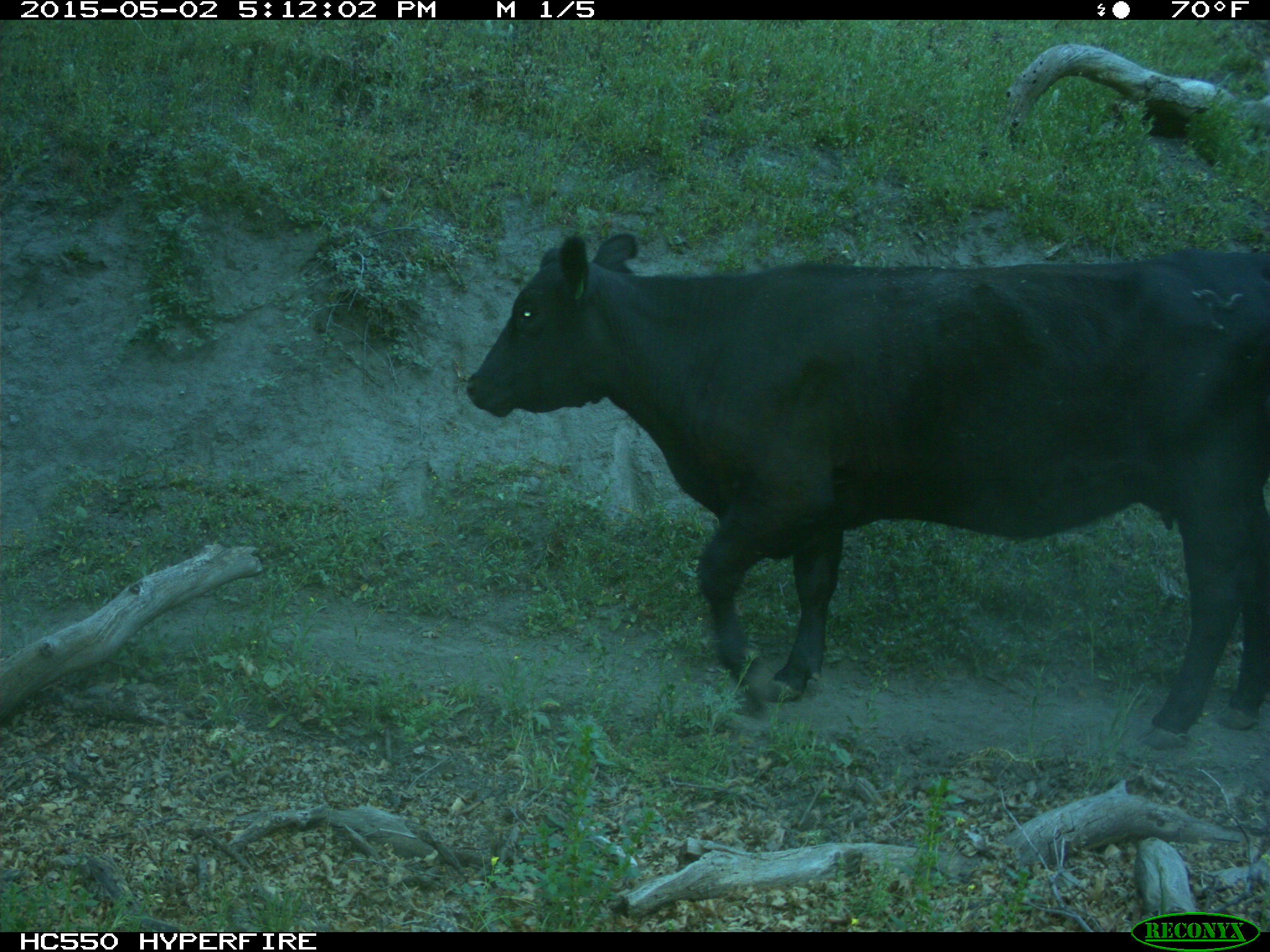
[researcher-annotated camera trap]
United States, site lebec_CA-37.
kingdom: Animalia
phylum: Chordata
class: Mammalia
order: Artiodactyla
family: Bovidae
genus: Bos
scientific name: Bos taurus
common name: domestic cow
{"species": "Bos taurus (domestic cow)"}